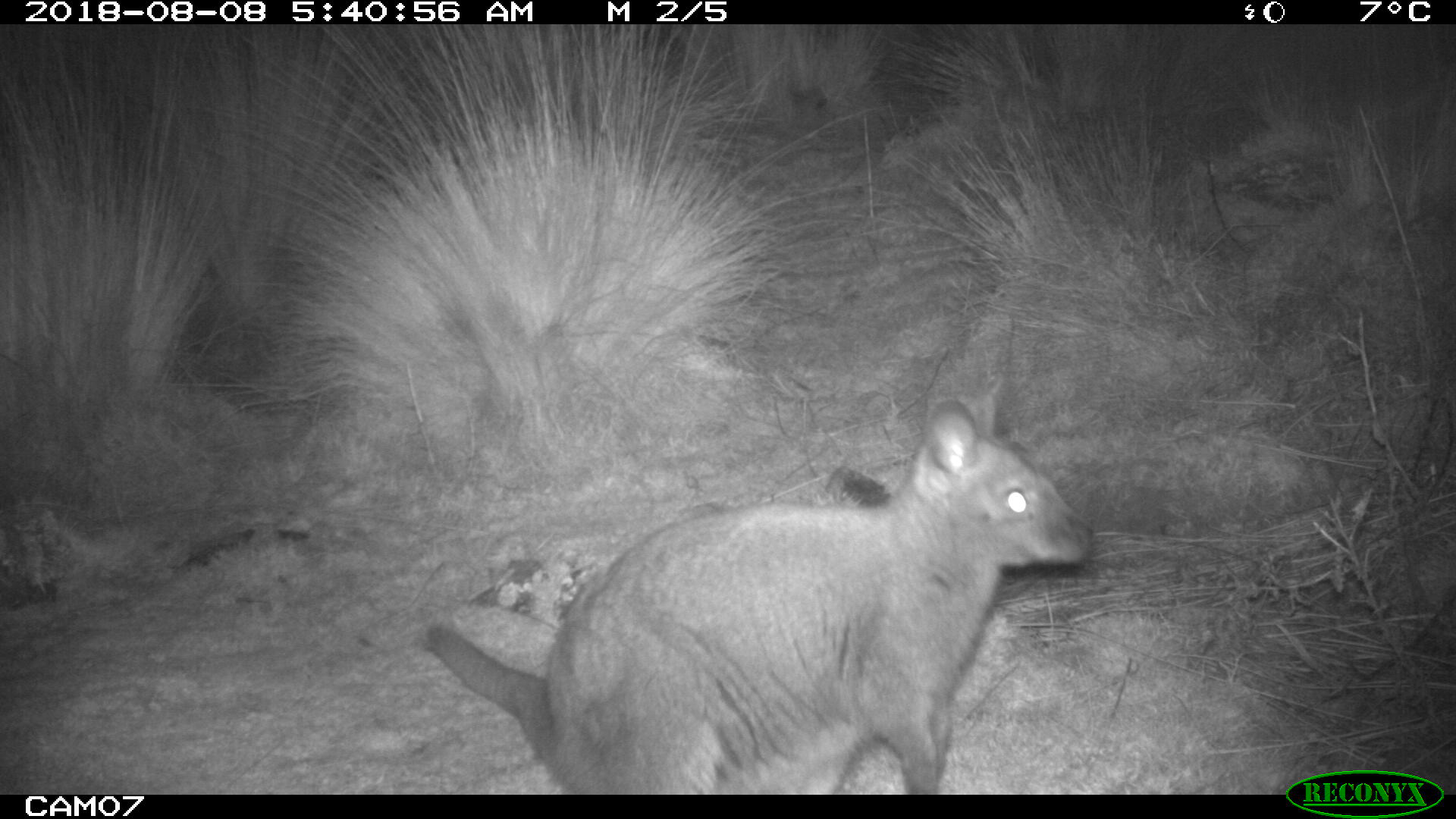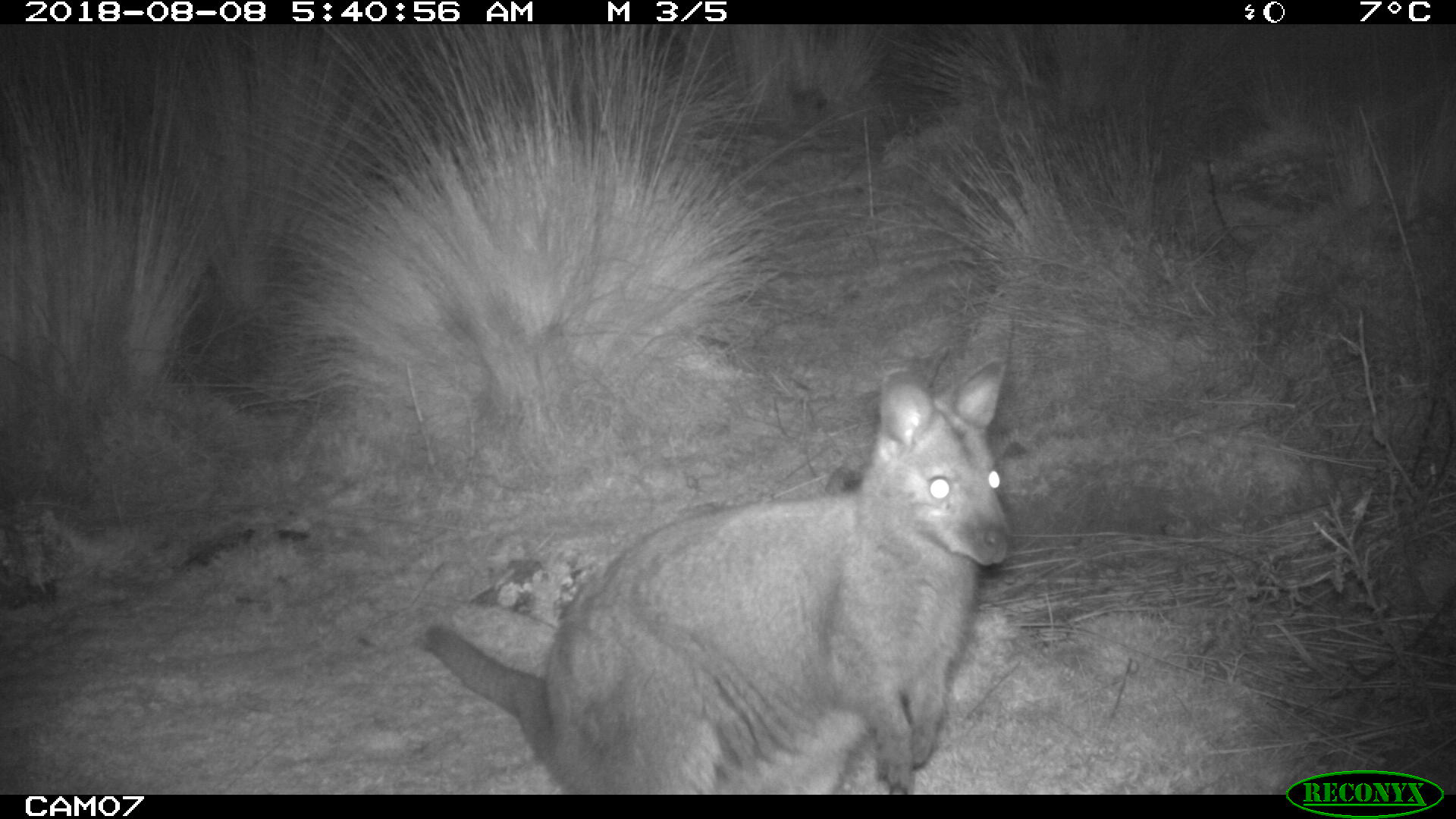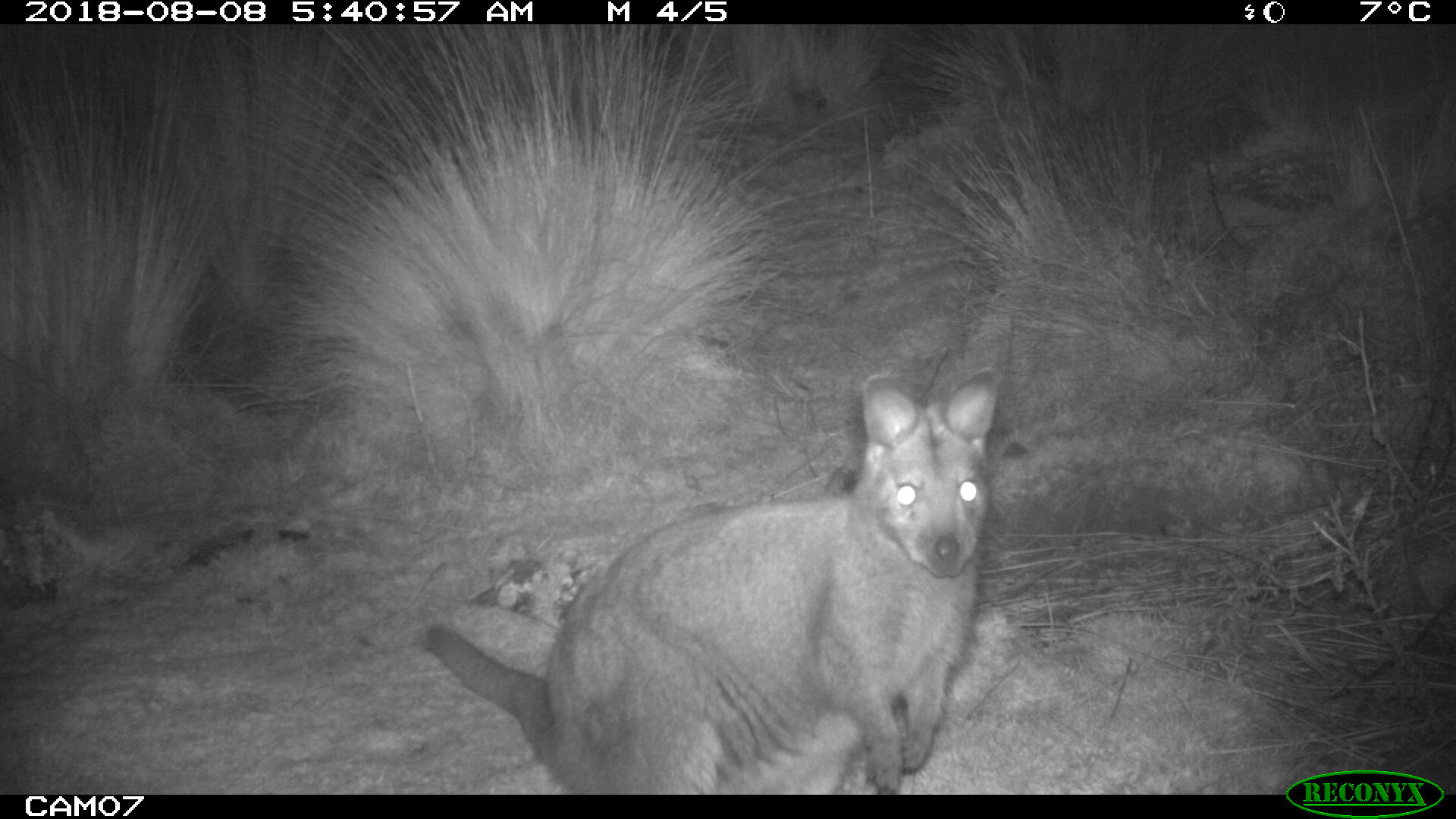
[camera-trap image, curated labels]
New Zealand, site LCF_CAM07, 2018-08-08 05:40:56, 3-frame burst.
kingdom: Animalia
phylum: Chordata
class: Mammalia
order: Diprotodontia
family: Macropodidae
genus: Notamacropus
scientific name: Notamacropus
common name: wallaby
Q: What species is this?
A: Wallaby (Notamacropus).